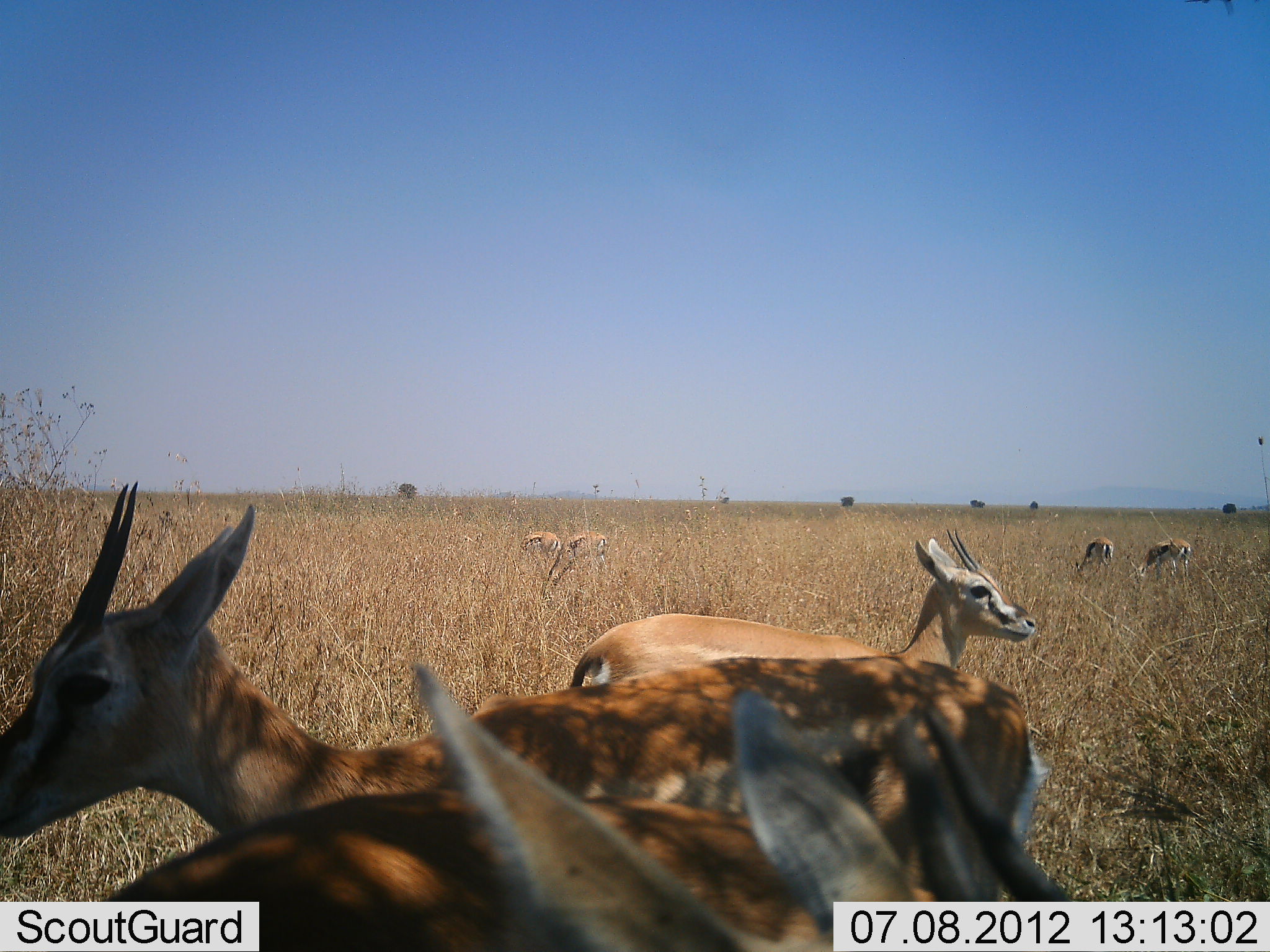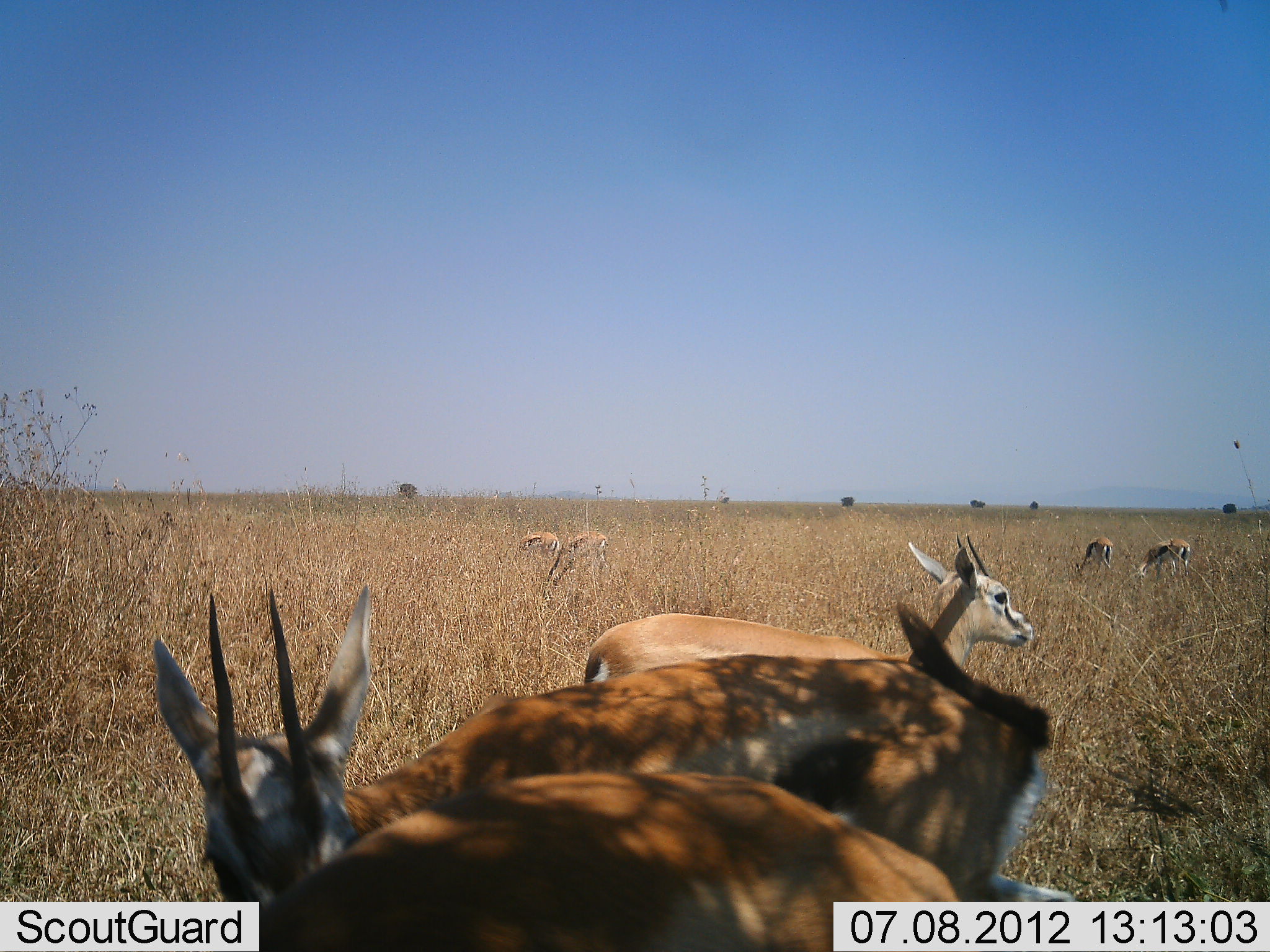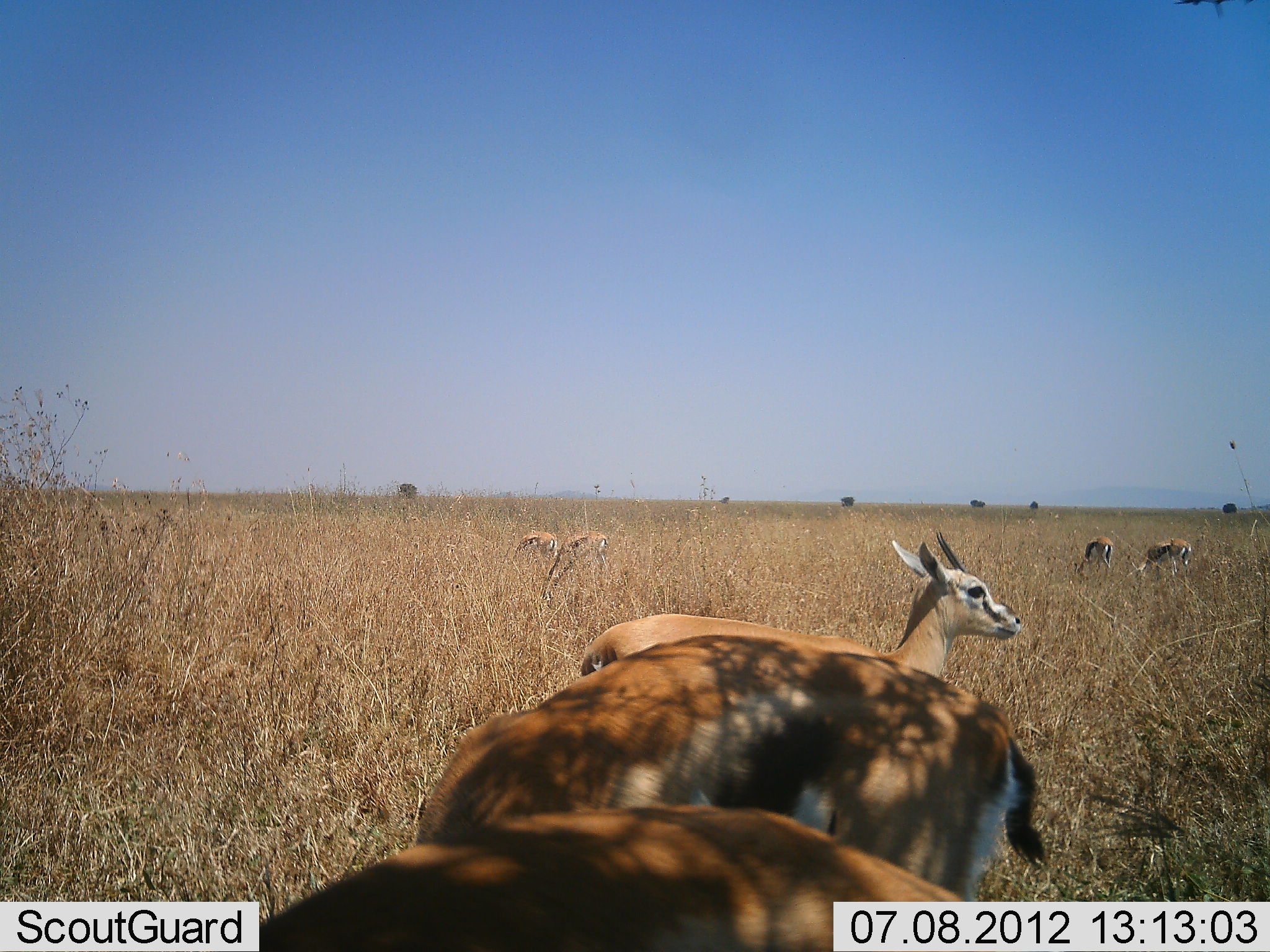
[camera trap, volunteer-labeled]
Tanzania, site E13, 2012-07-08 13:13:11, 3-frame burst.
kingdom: Animalia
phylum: Chordata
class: Mammalia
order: Artiodactyla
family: Bovidae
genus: Eudorcas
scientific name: Eudorcas thomsonii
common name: thomson's gazelle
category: gazellethomsons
Gazellethomsons (thomson's gazelle) (Eudorcas thomsonii), count 7. Behavior (volunteer vote fractions): standing 82%, resting 0%, moving 18%, interacting 9%. Young present (vote fraction): 0%. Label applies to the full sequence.